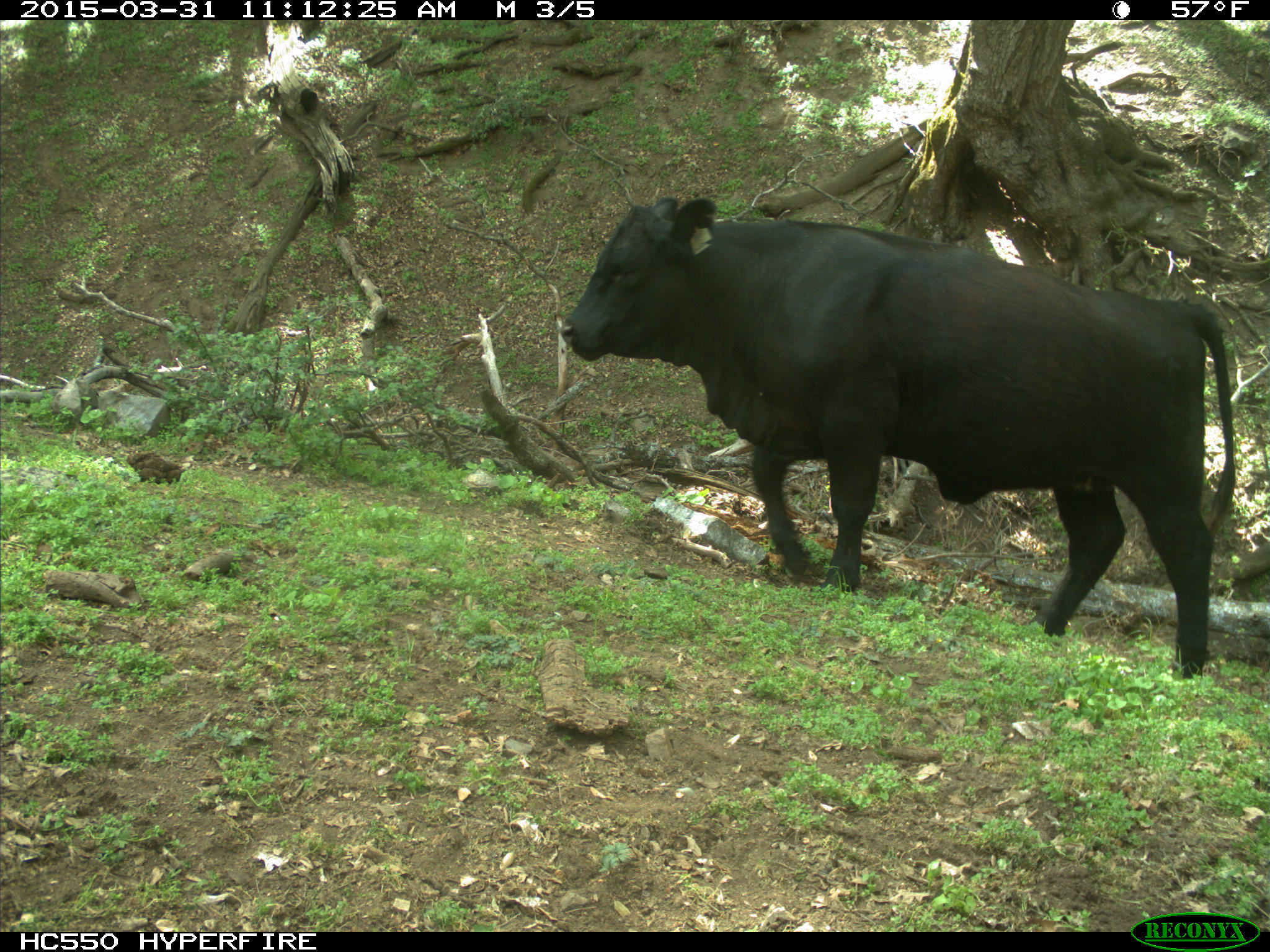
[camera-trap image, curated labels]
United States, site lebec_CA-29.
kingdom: Animalia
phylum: Chordata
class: Mammalia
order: Artiodactyla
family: Bovidae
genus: Bos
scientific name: Bos taurus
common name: domestic cow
Bos taurus (domestic cow).